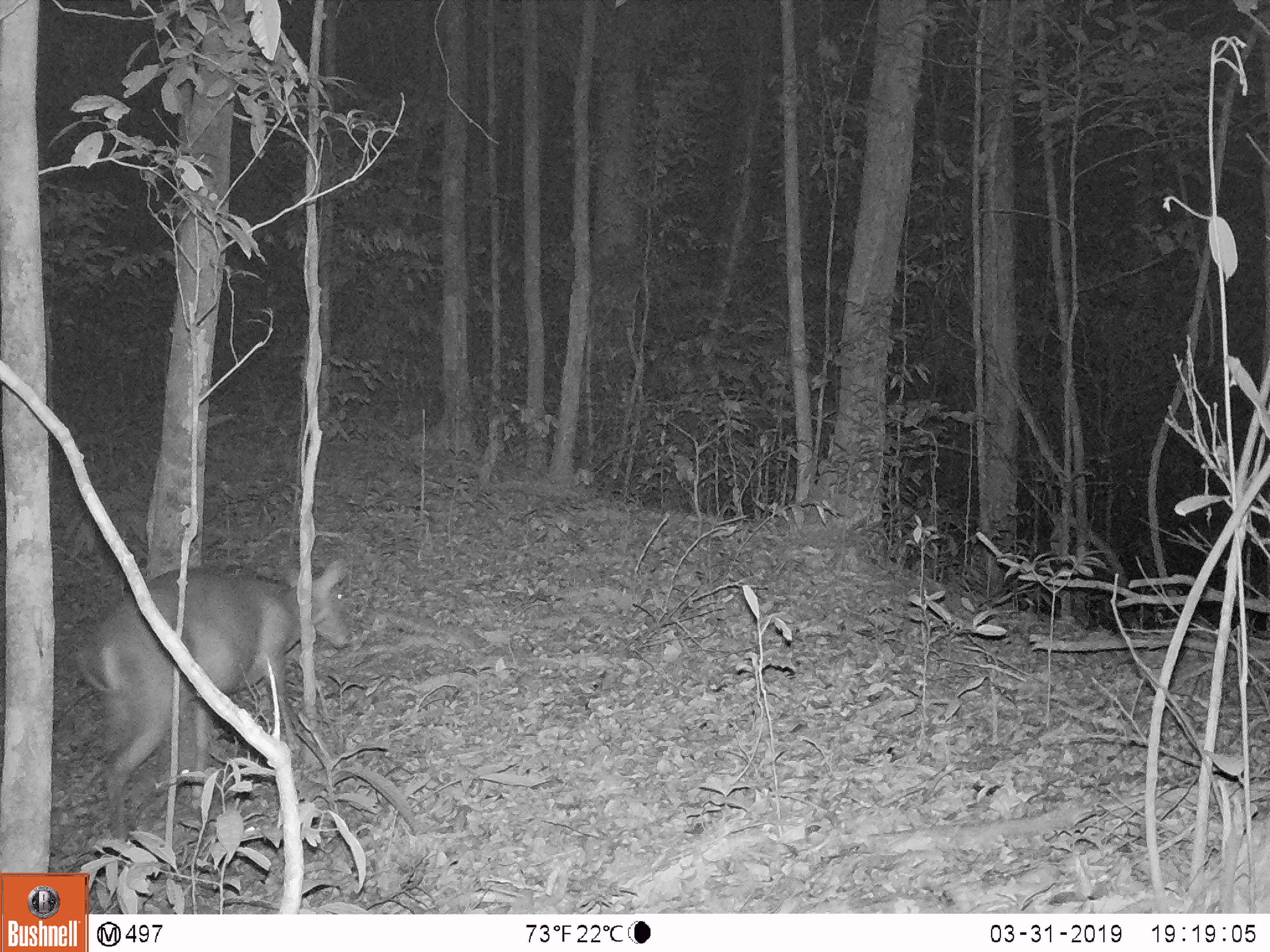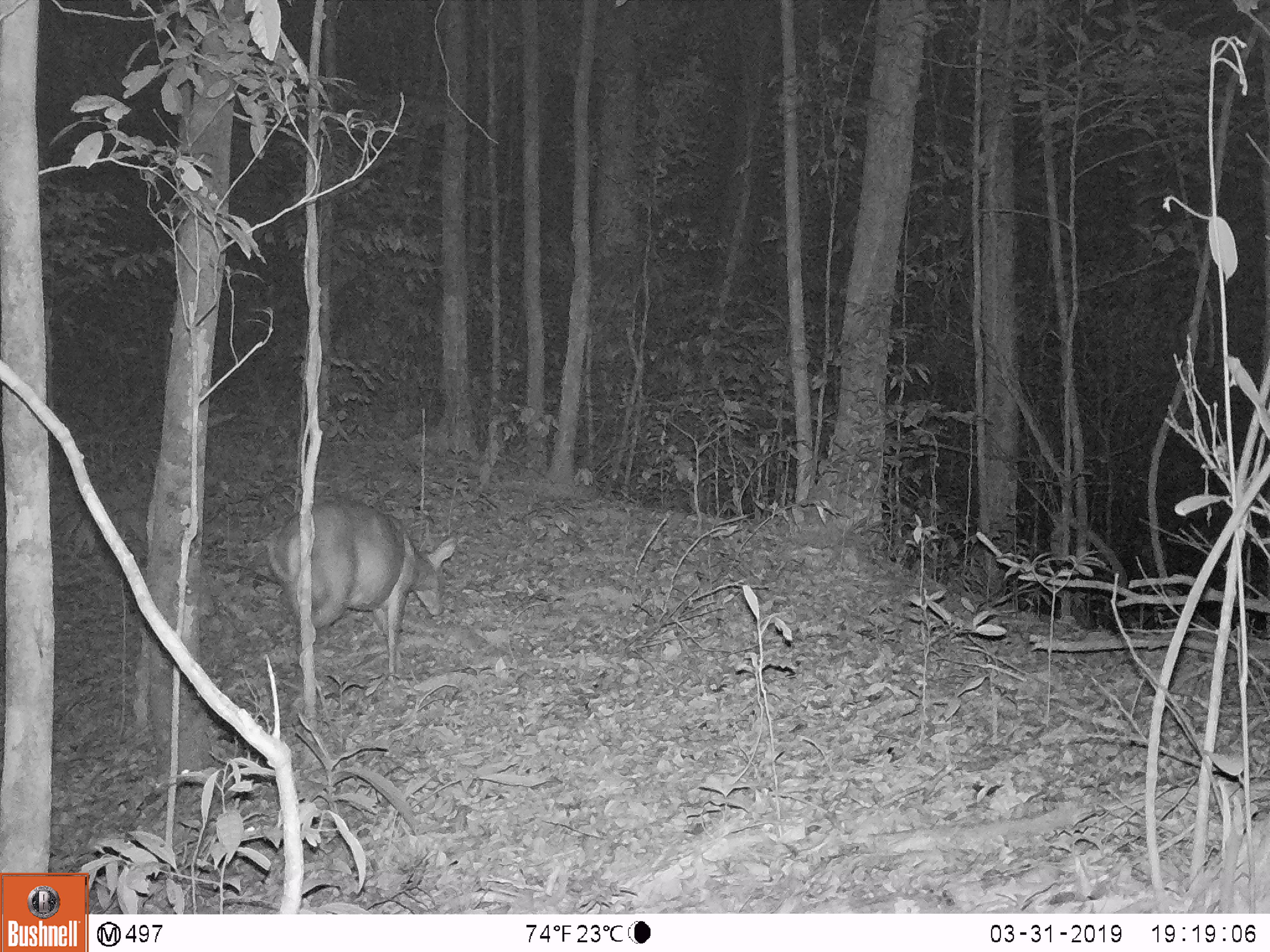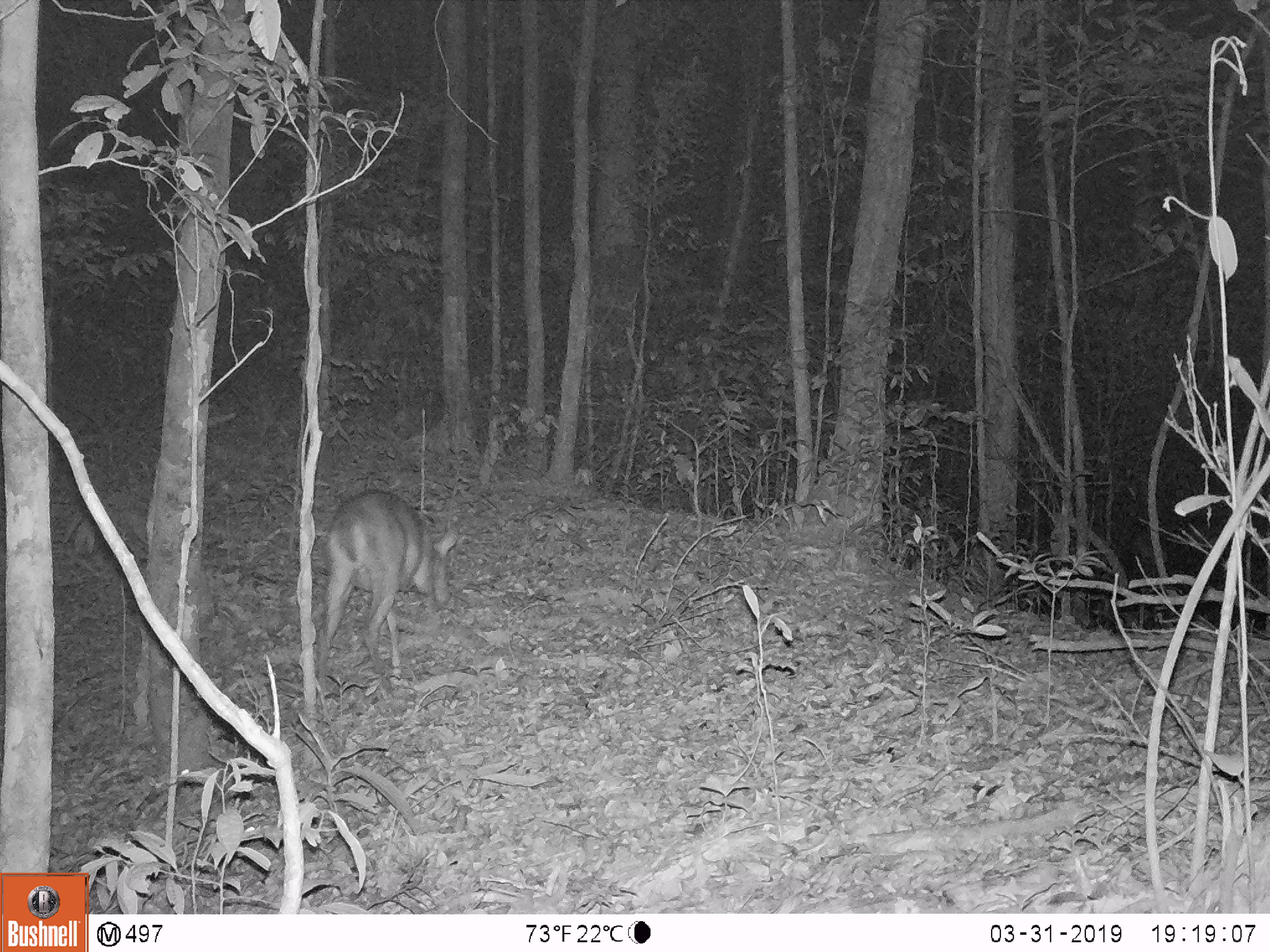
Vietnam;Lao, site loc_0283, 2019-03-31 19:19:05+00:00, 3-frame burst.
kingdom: Animalia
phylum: Chordata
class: Mammalia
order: Artiodactyla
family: Cervidae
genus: Muntiacus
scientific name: Muntiacus vuquangensis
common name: large-antlered muntjac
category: large antlered muntjac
Large antlered muntjac (large-antlered muntjac) (Muntiacus vuquangensis). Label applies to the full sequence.